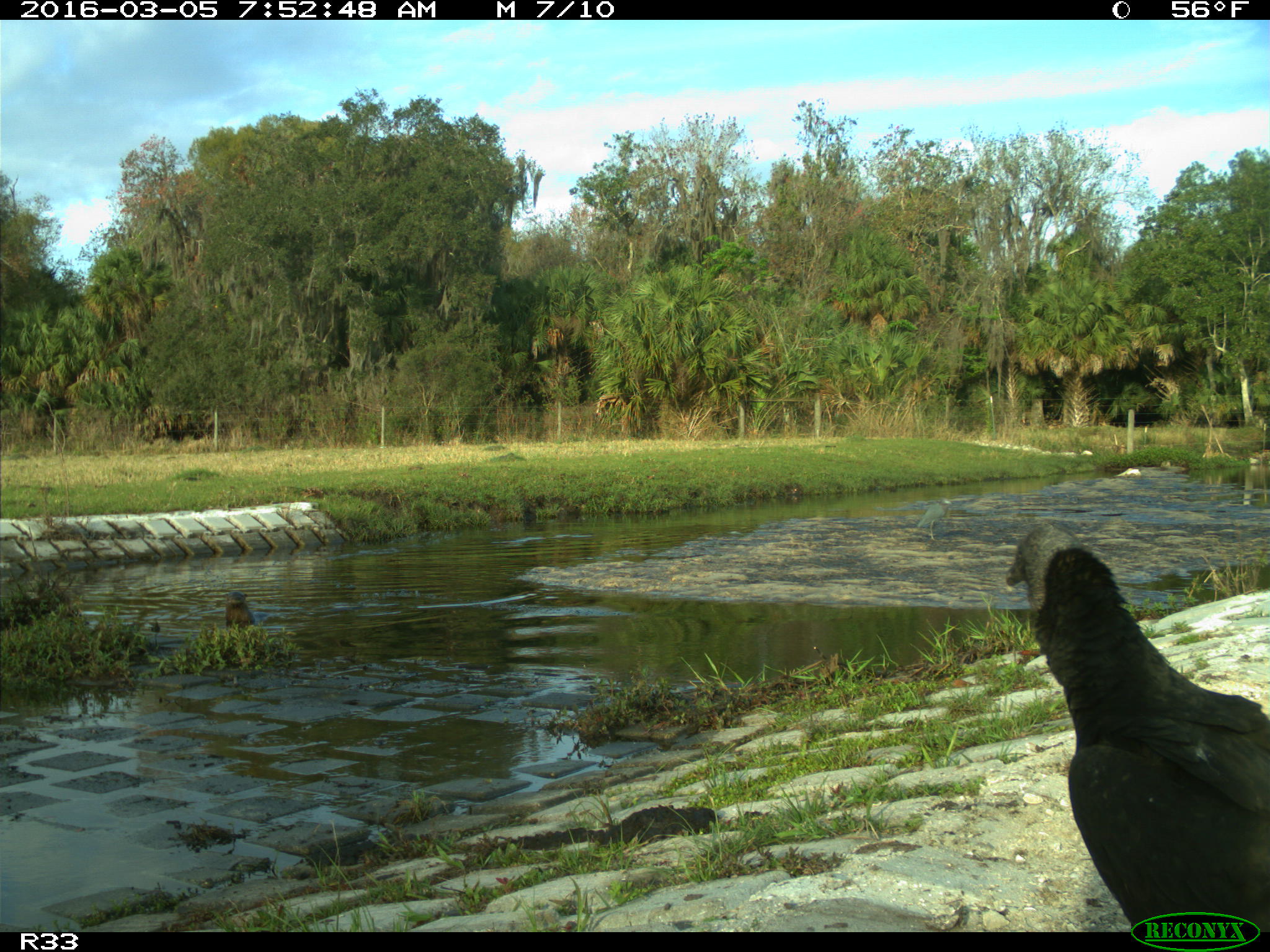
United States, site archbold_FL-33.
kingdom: Animalia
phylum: Chordata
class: Aves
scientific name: Aves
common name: birds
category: unidentified bird